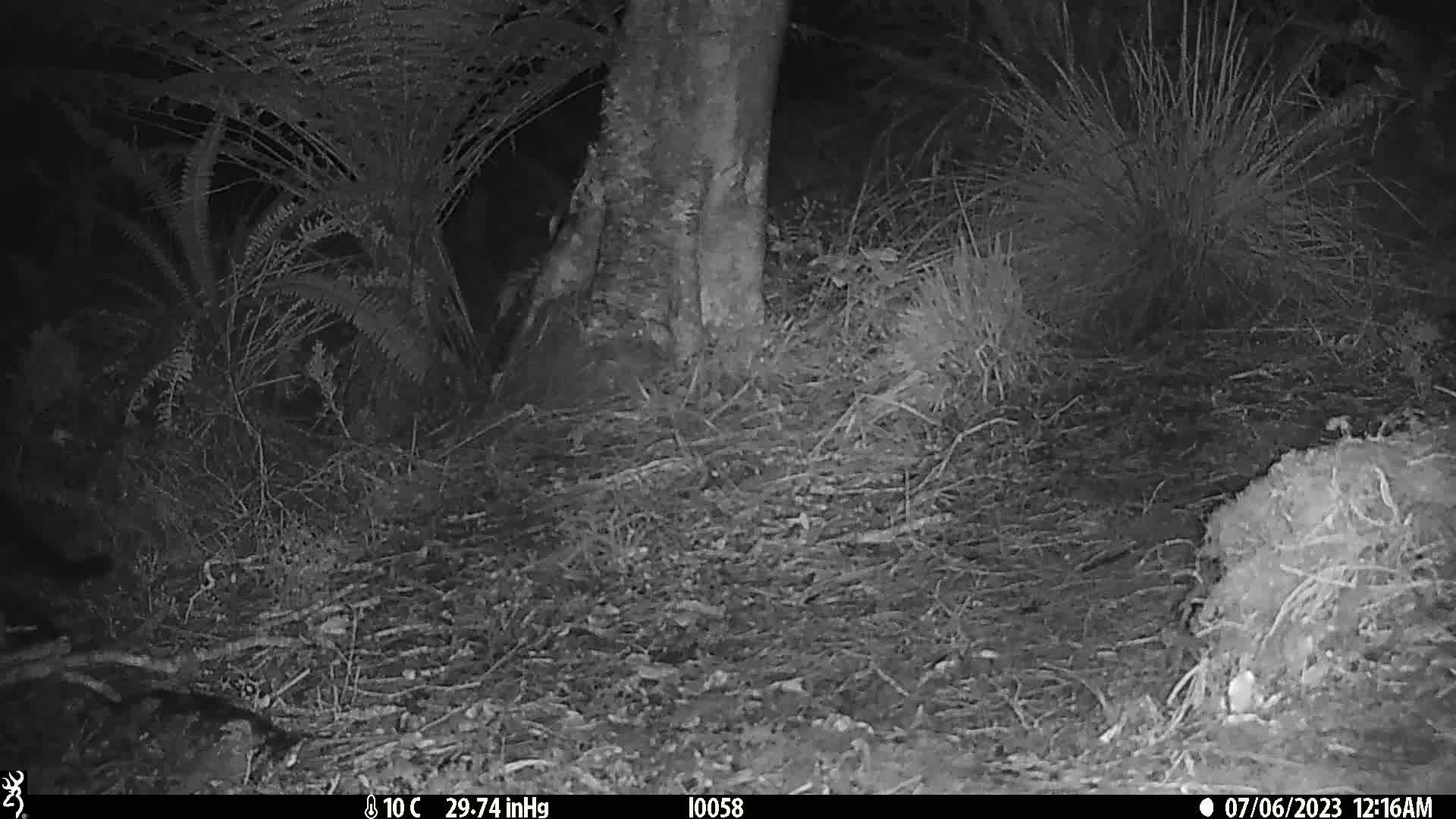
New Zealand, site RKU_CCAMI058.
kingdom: Animalia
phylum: Chordata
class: Mammalia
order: Carnivora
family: Felidae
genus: Felis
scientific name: Felis catus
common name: domestic cat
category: cat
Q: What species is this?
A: Cat (domestic cat) (Felis catus).